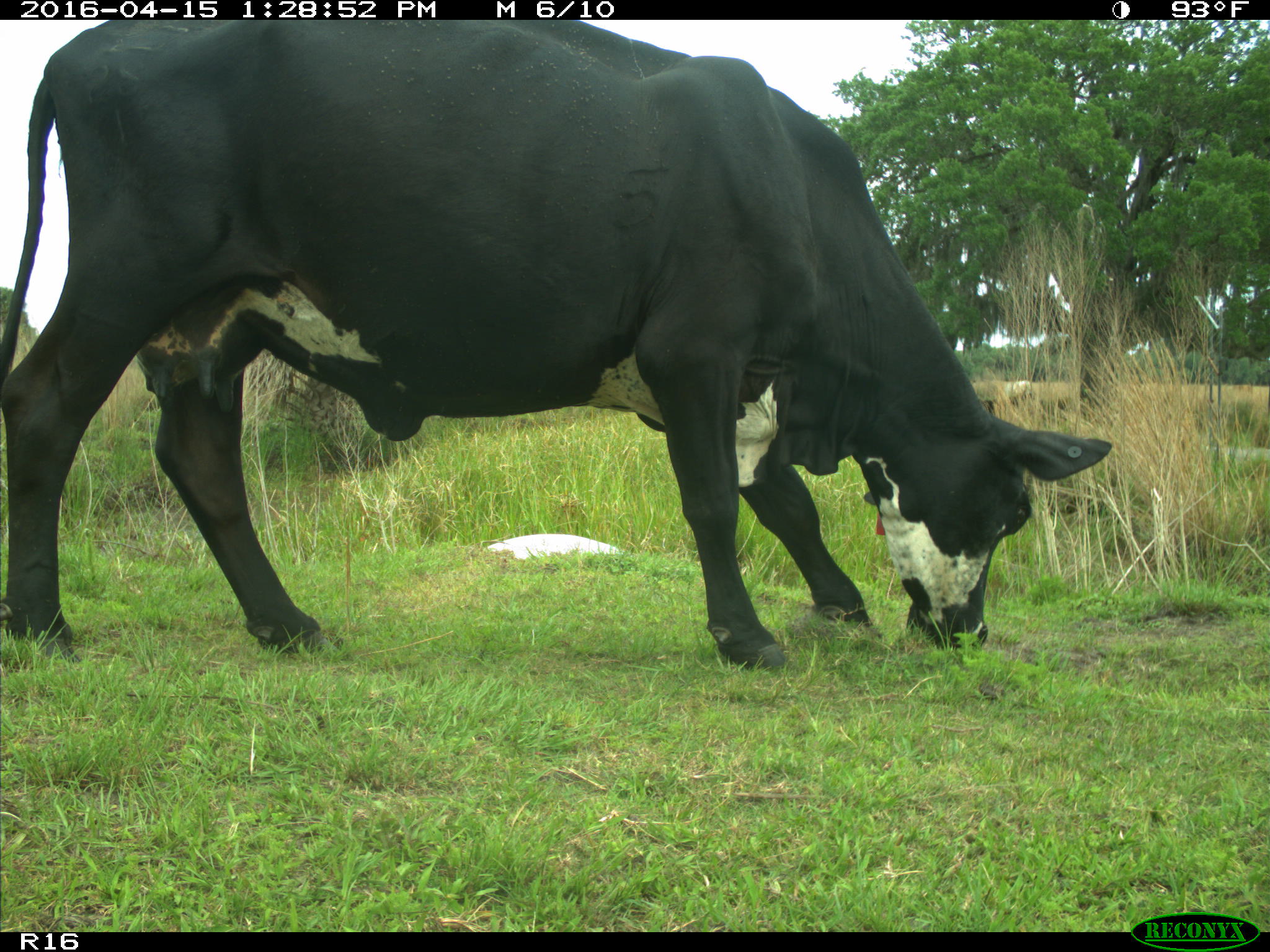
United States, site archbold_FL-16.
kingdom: Animalia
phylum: Chordata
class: Mammalia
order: Artiodactyla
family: Bovidae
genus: Bos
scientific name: Bos taurus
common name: domestic cow